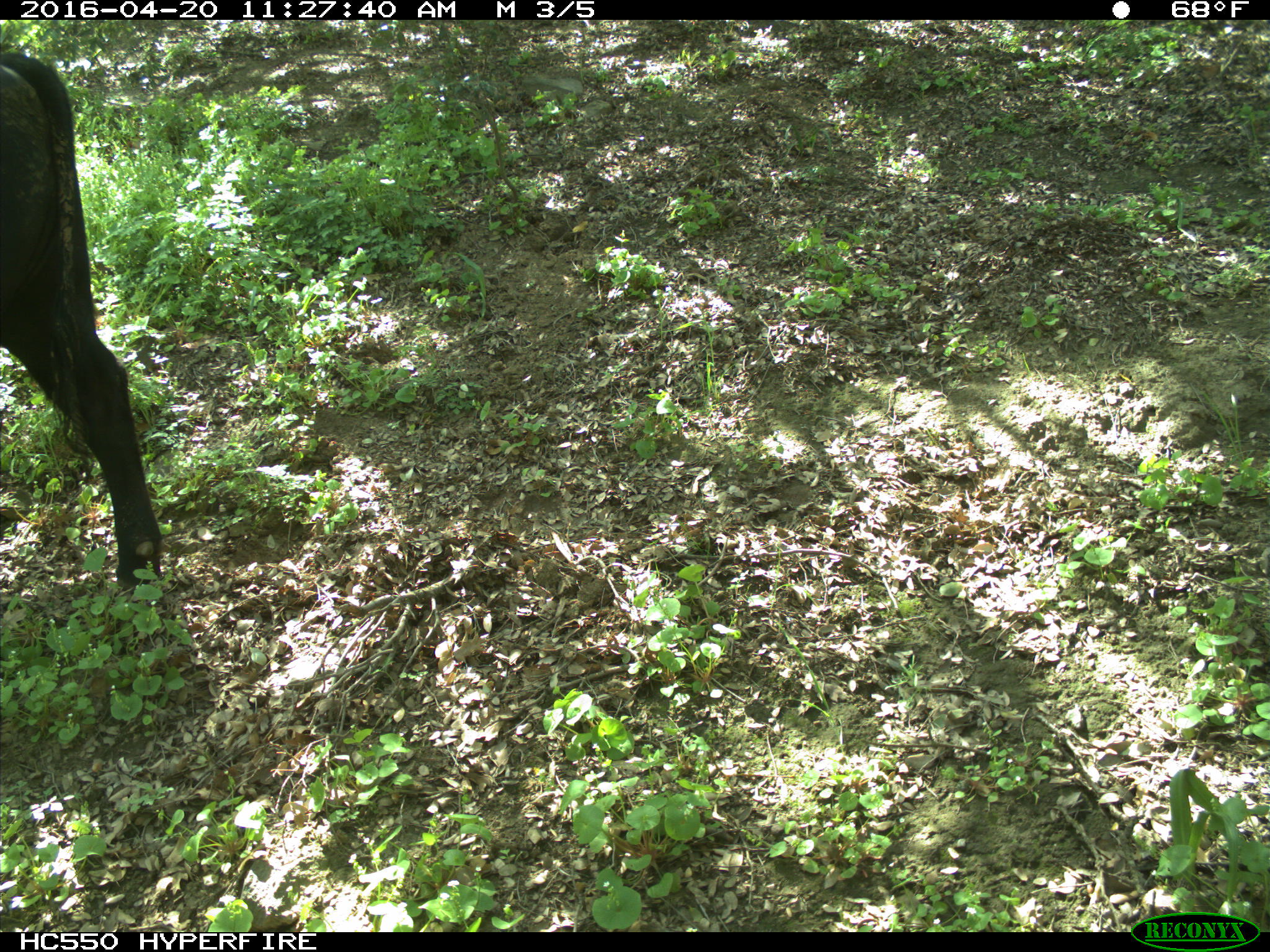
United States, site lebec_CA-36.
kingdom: Animalia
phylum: Chordata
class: Mammalia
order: Artiodactyla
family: Bovidae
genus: Bos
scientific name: Bos taurus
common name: domestic cow